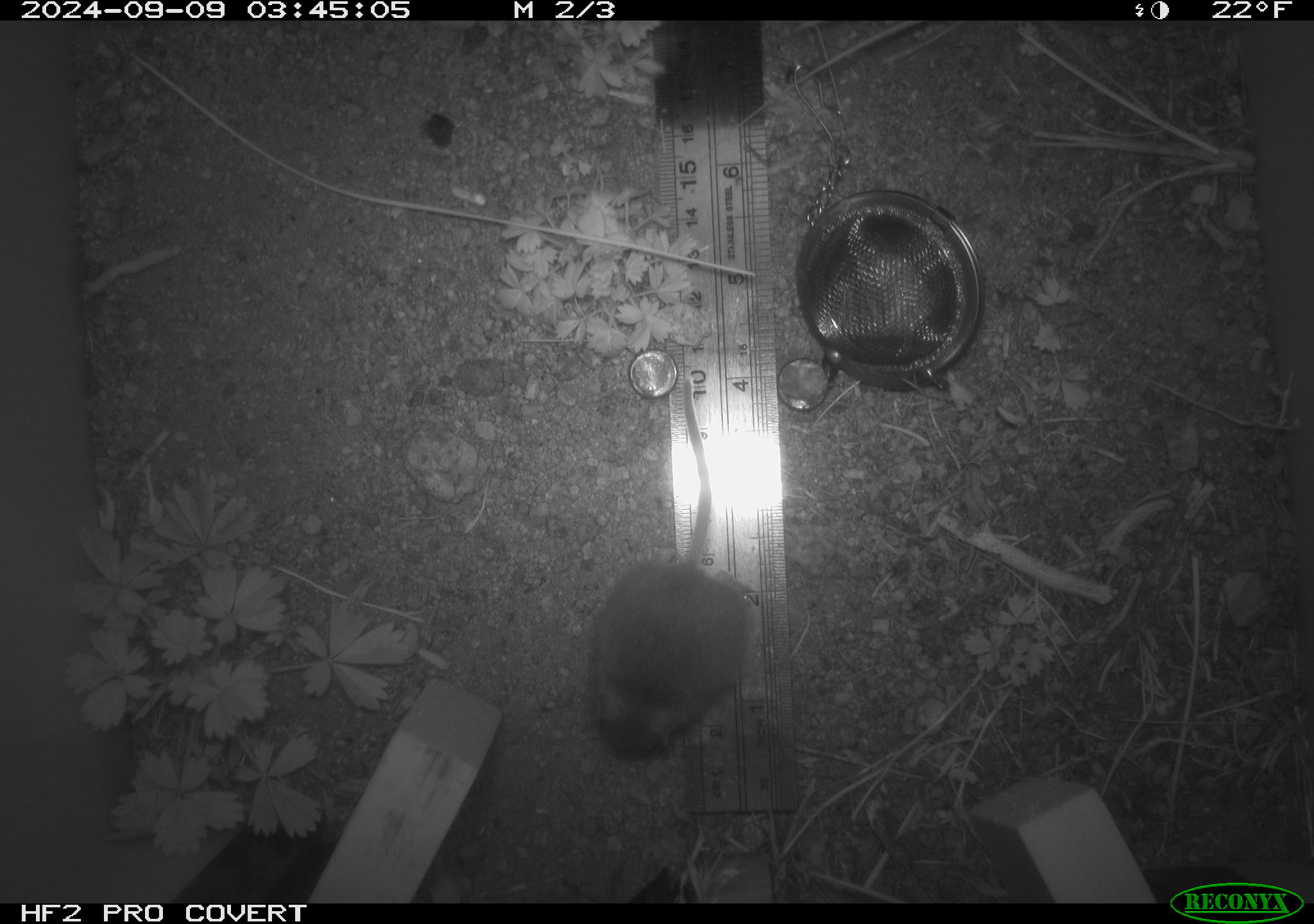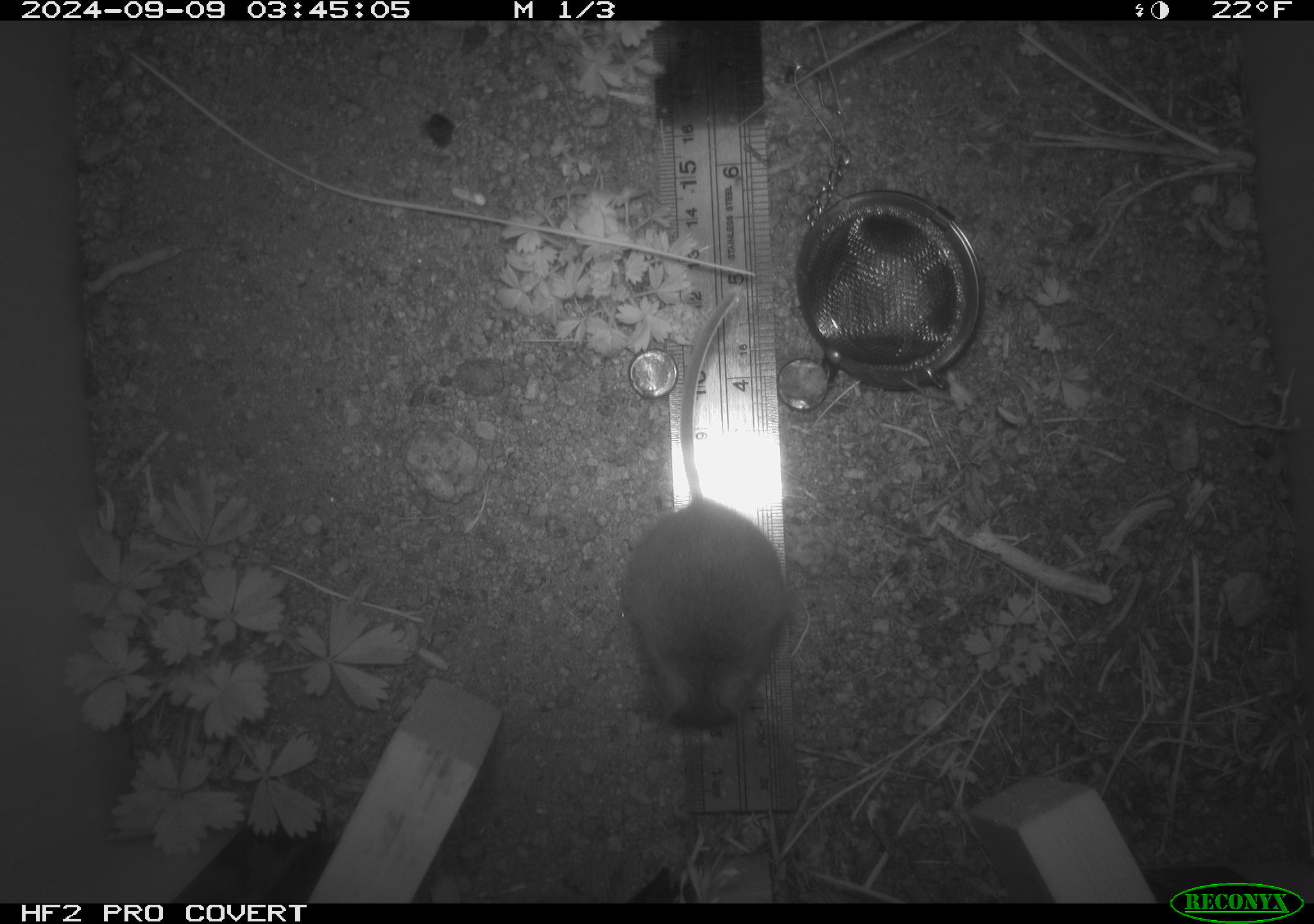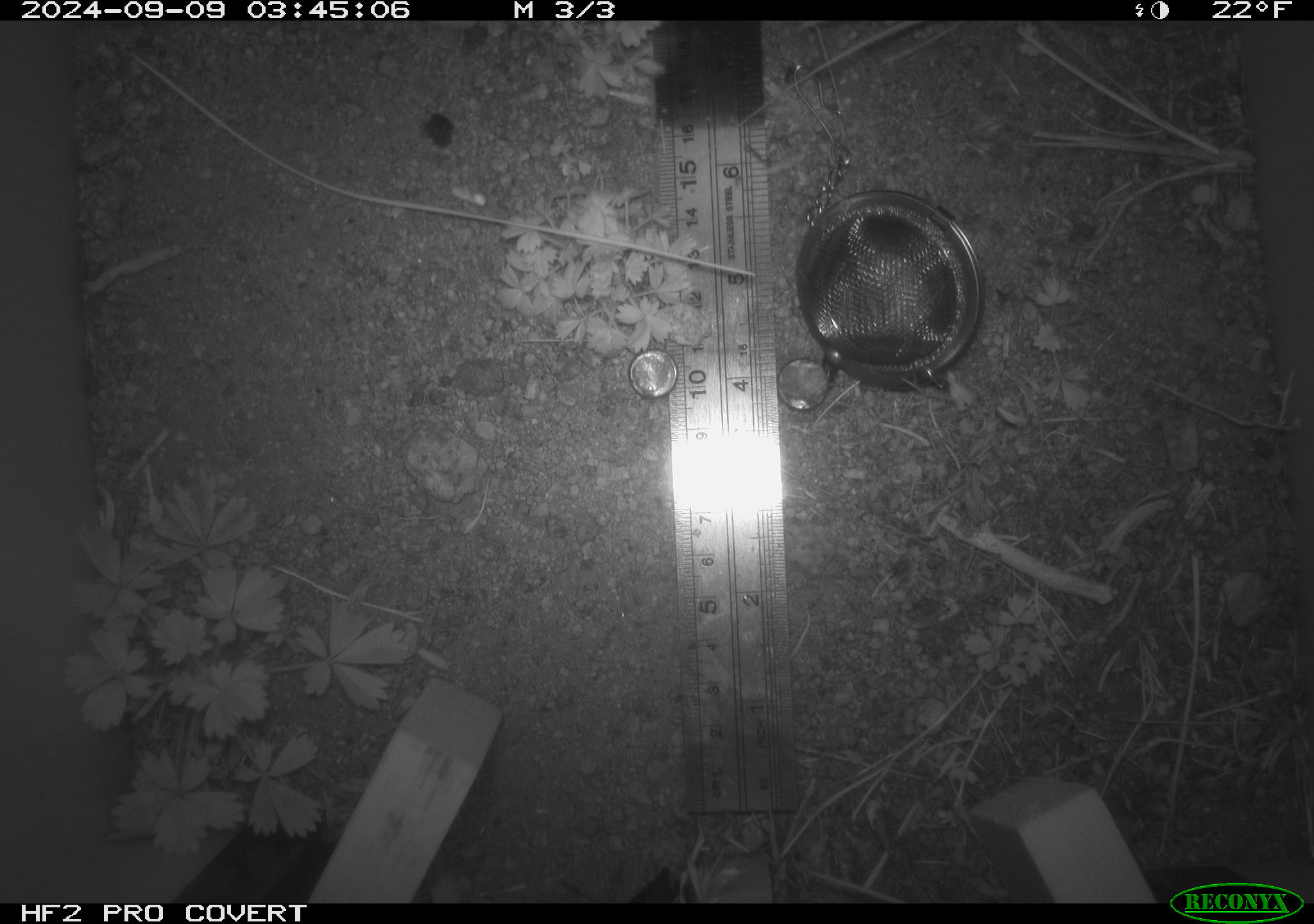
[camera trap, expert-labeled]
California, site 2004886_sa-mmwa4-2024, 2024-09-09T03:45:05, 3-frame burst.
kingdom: Animalia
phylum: Chordata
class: Mammalia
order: Rodentia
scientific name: Rodentia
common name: mouse species